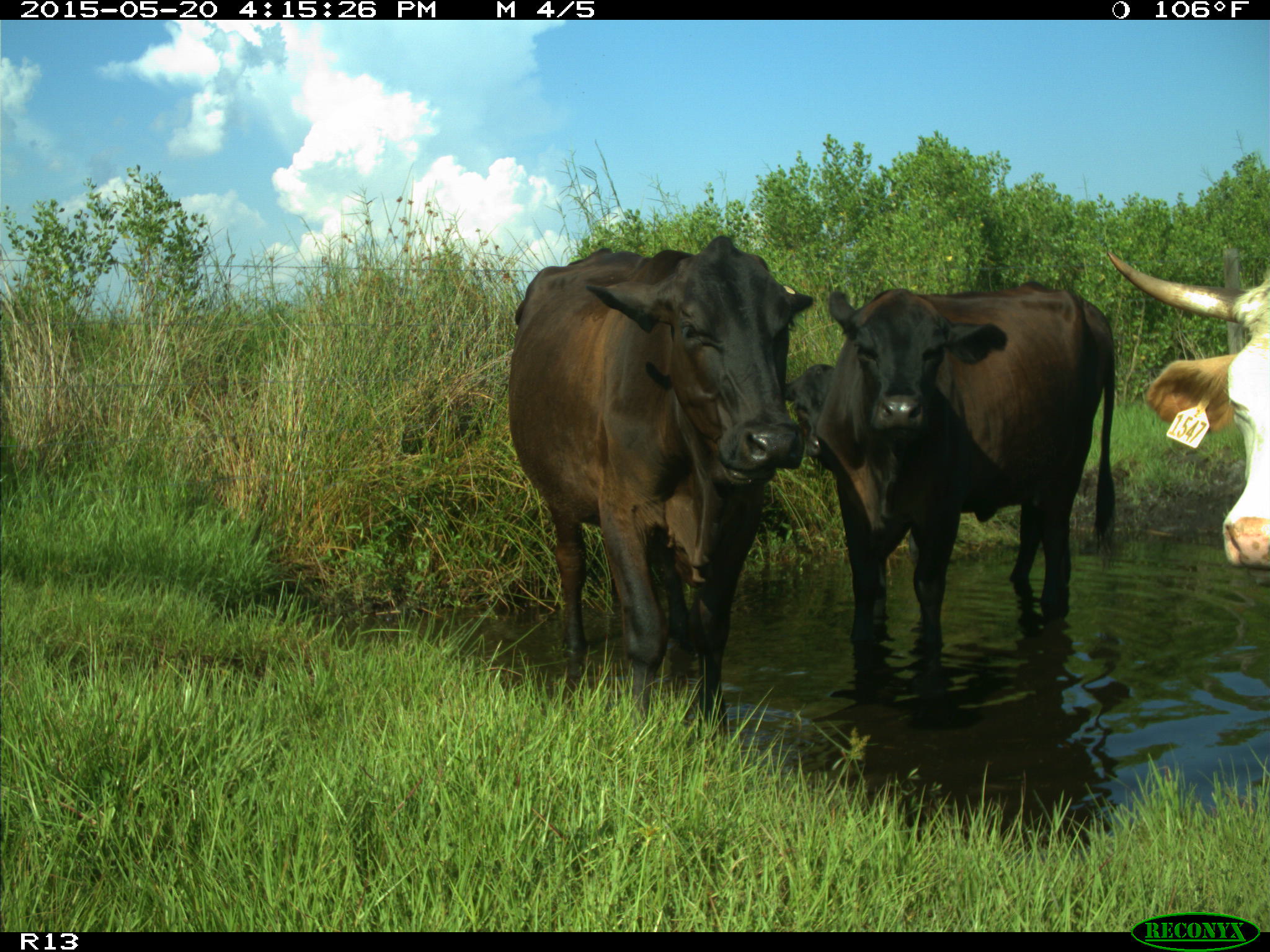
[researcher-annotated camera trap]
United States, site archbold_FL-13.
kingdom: Animalia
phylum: Chordata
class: Mammalia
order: Artiodactyla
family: Bovidae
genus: Bos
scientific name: Bos taurus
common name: domestic cow